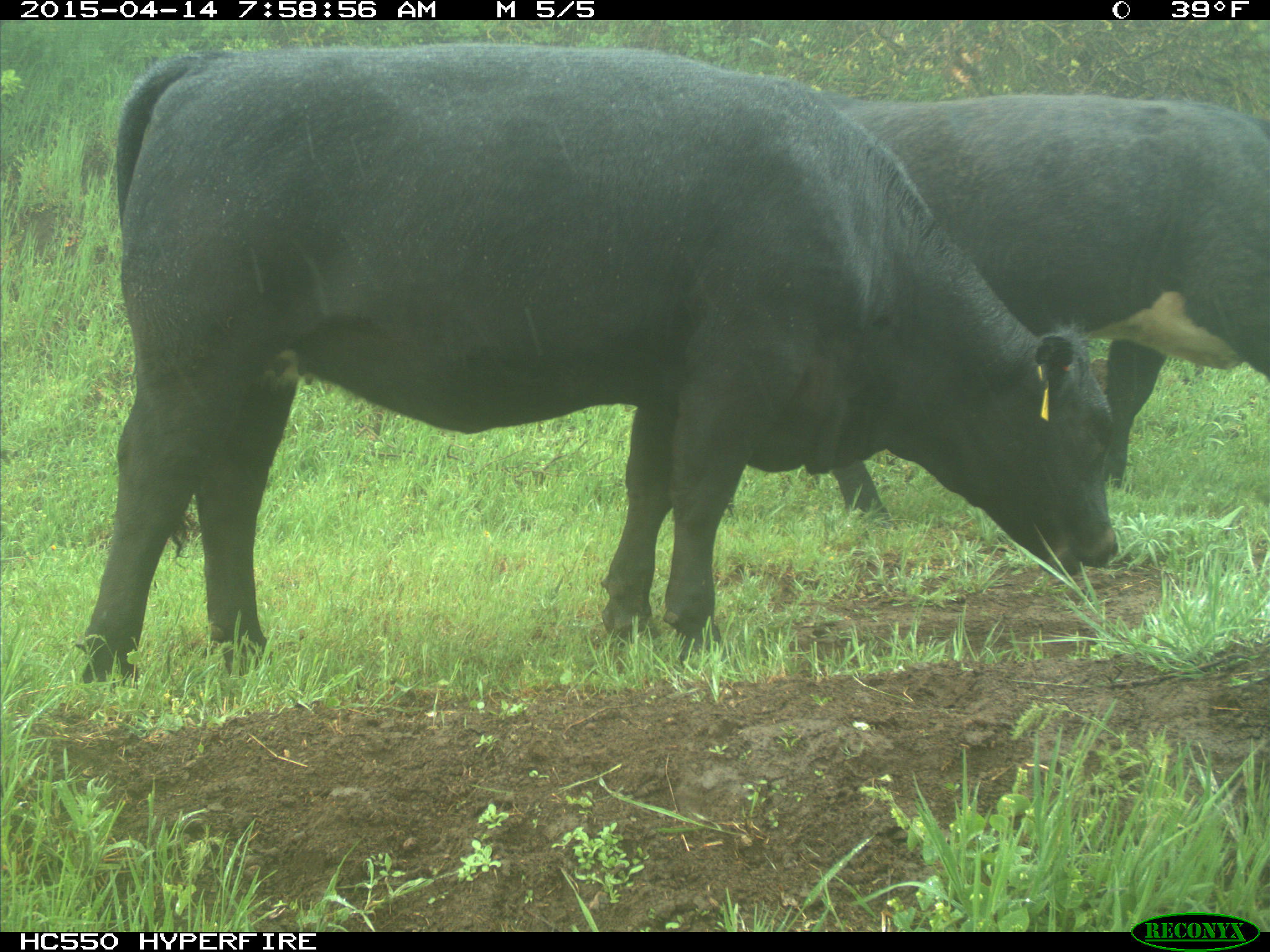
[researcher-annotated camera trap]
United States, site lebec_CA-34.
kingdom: Animalia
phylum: Chordata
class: Mammalia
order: Artiodactyla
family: Bovidae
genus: Bos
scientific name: Bos taurus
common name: domestic cow